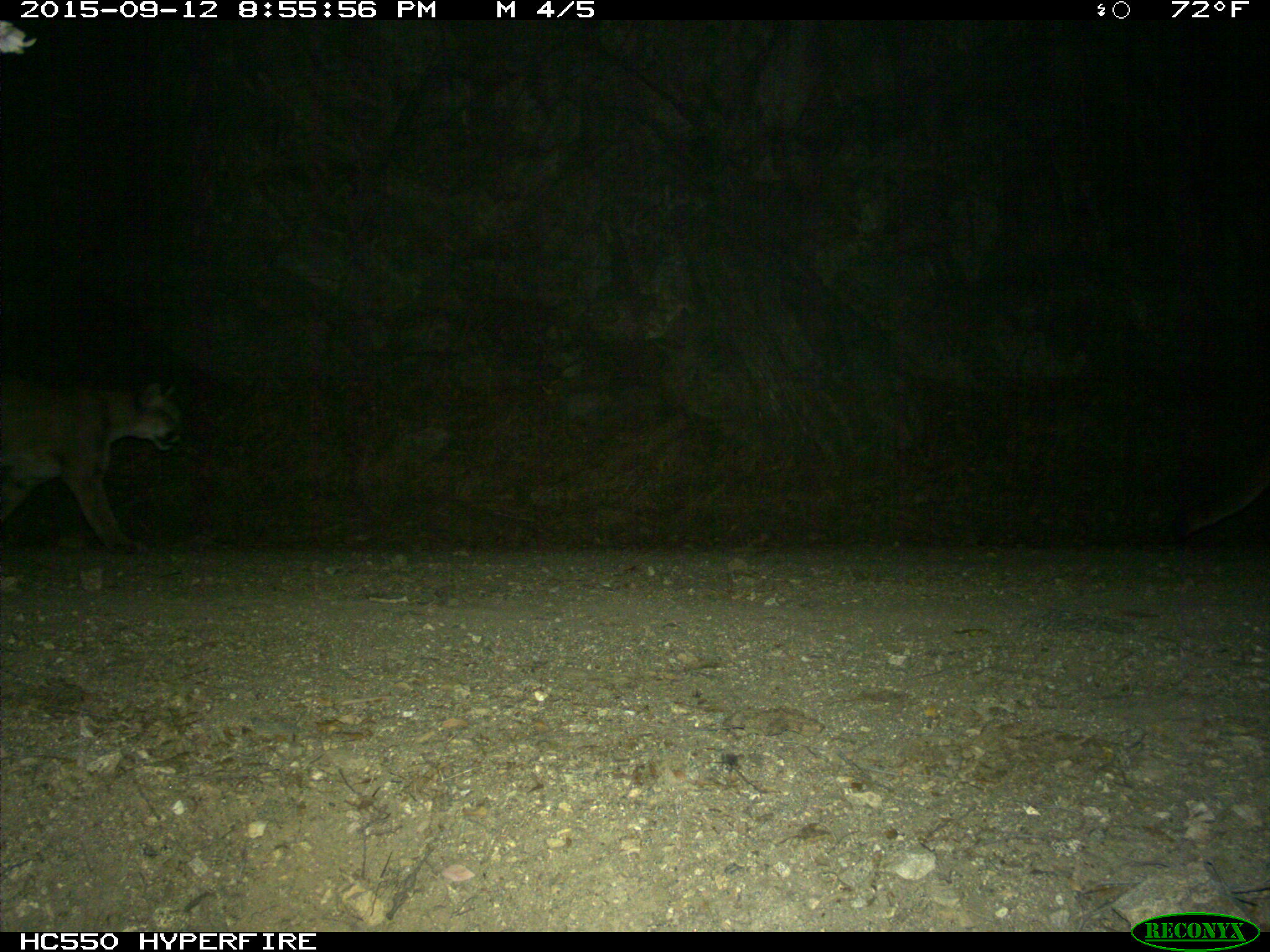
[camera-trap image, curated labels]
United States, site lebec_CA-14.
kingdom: Animalia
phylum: Chordata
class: Mammalia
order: Carnivora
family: Felidae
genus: Puma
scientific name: Puma concolor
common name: mountain lion